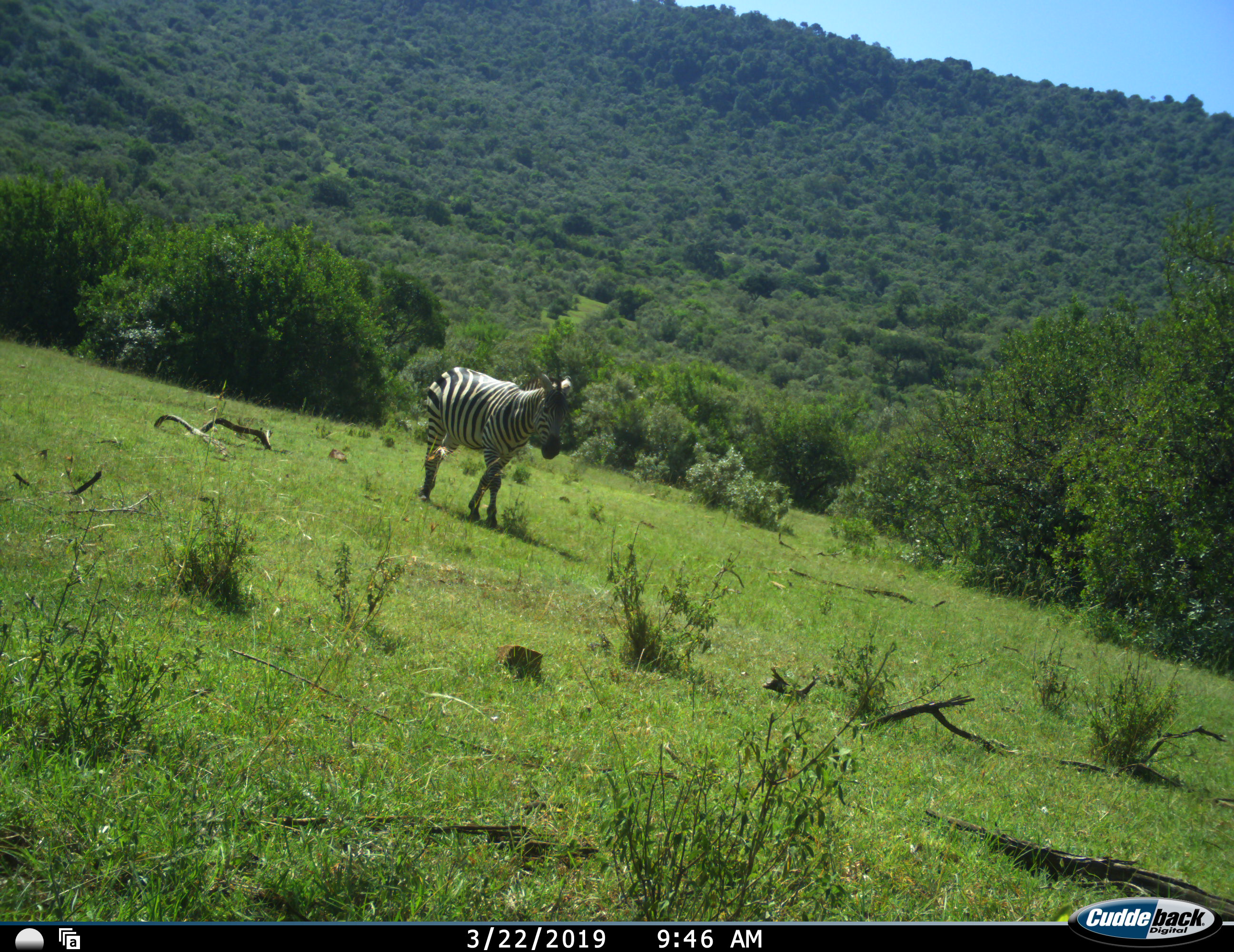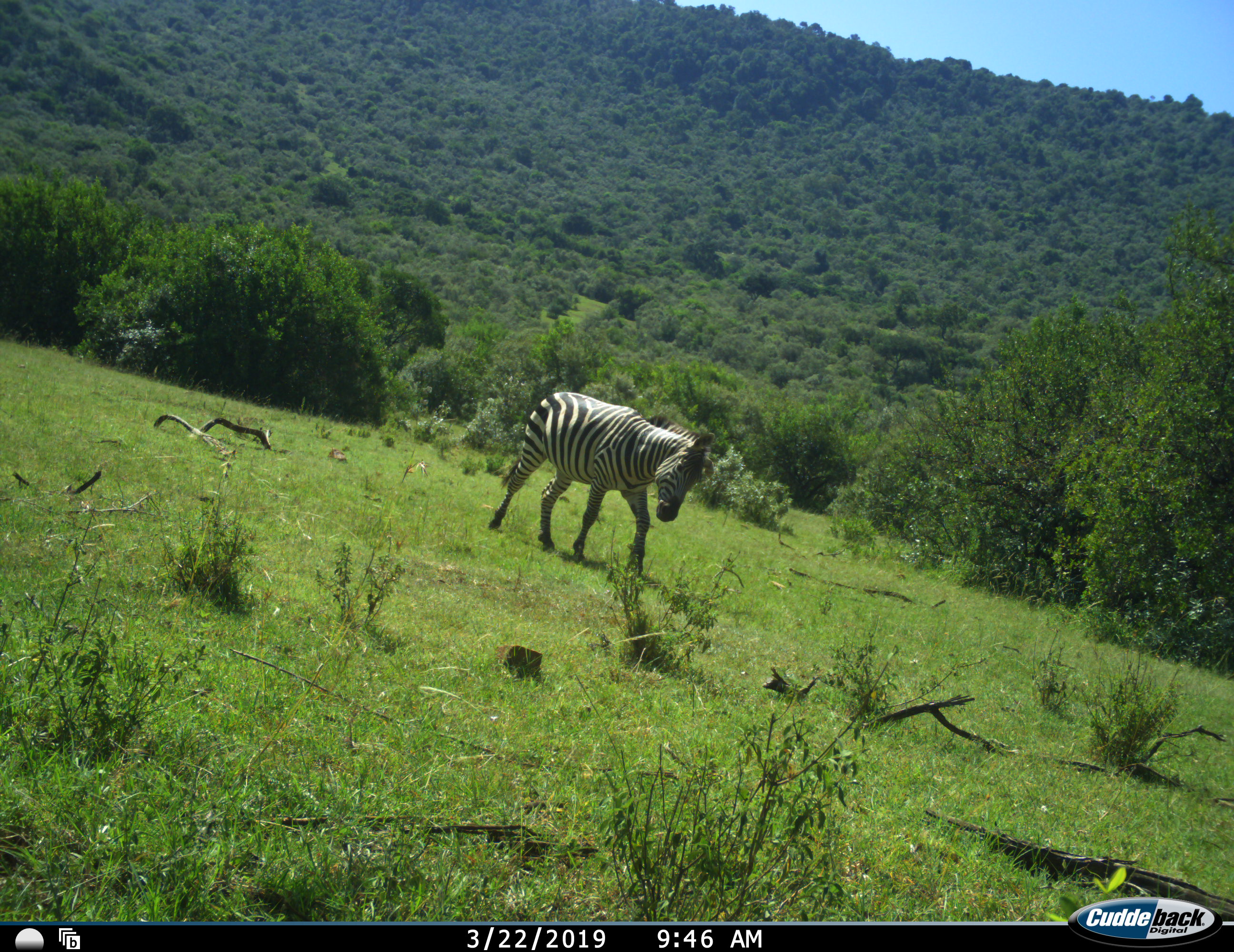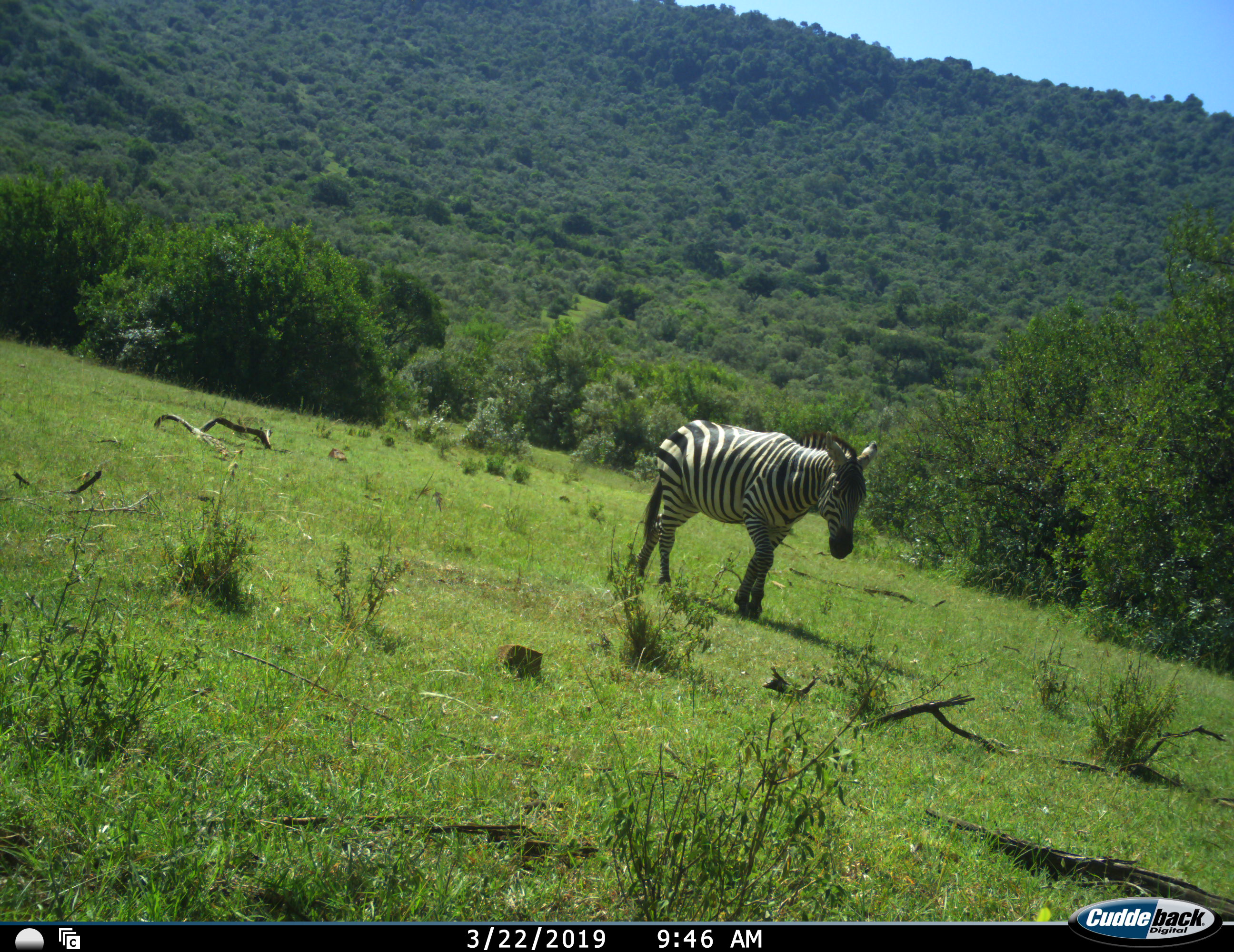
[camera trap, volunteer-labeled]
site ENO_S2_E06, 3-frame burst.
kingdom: Animalia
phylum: Chordata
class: Mammalia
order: Perissodactyla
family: Equidae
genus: Equus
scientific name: Equus quagga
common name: plains zebra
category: zebraplains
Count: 1.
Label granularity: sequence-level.